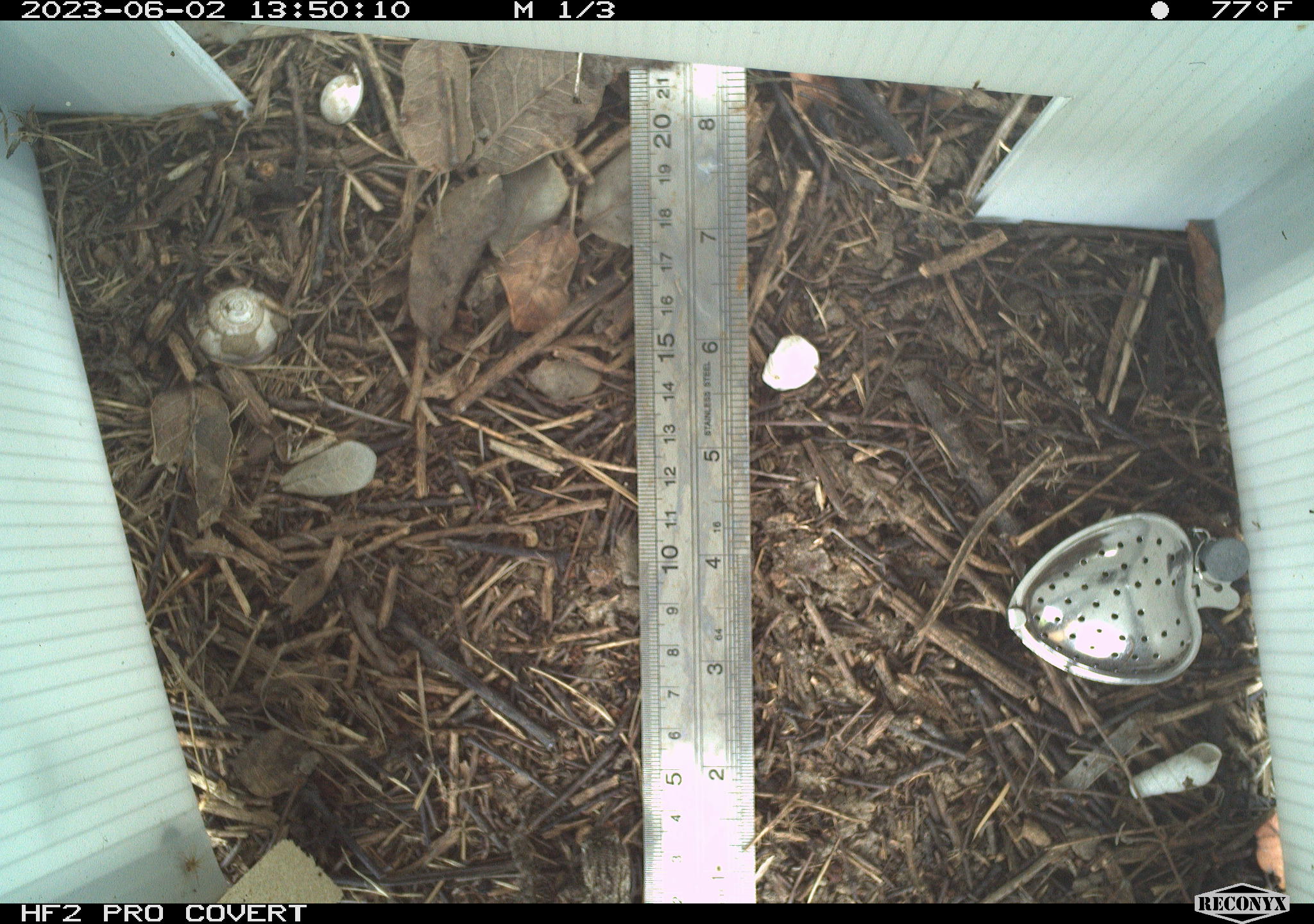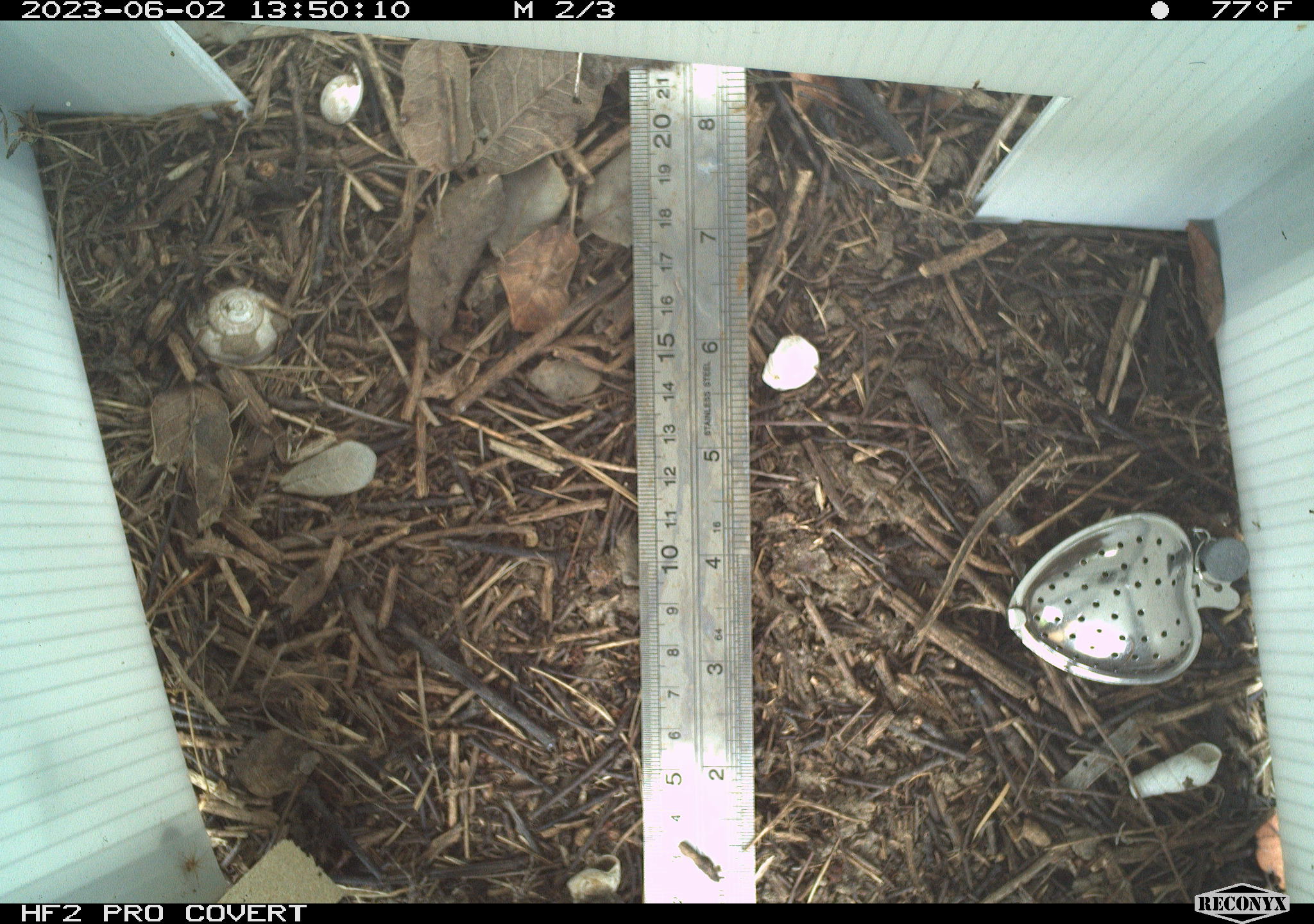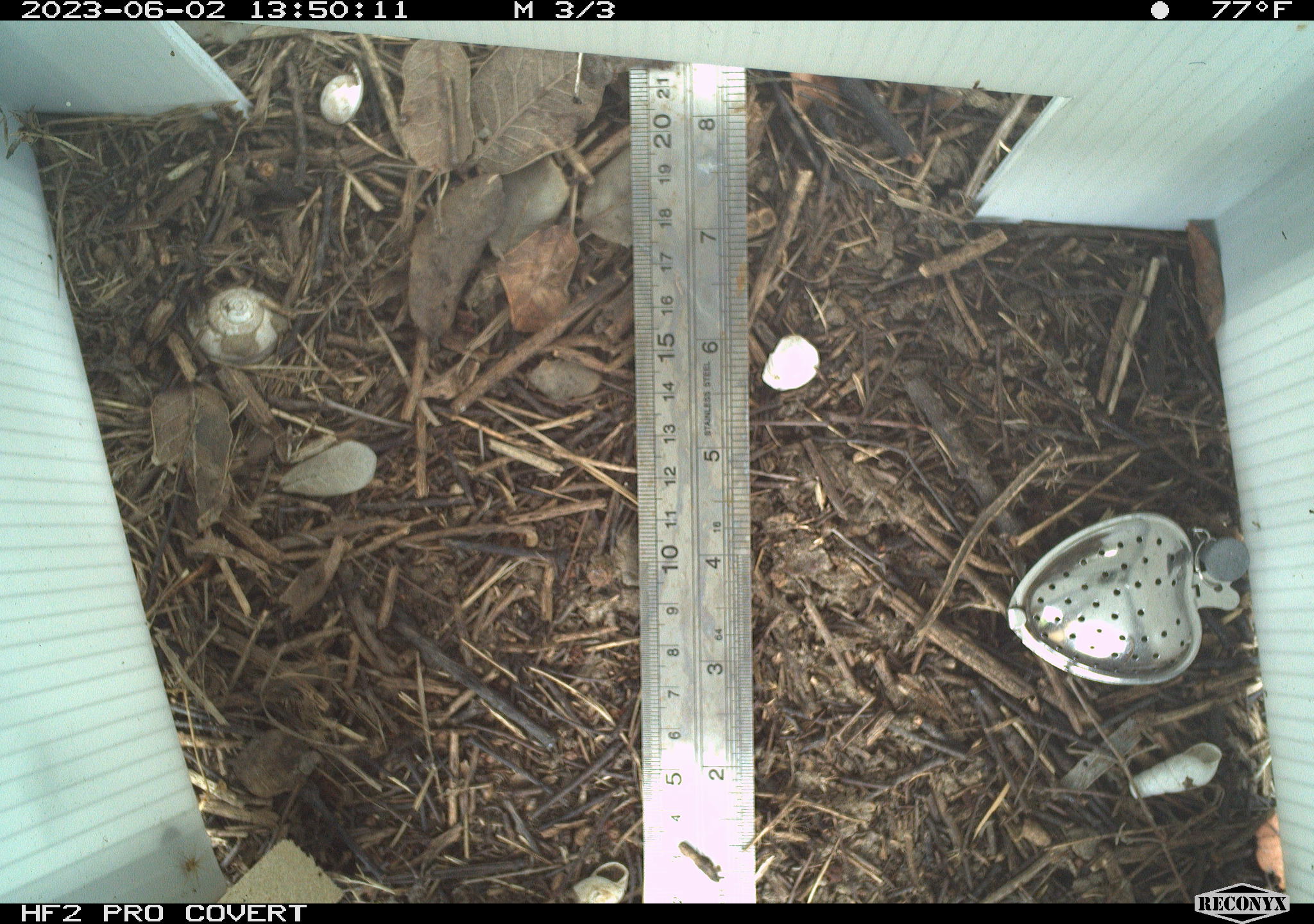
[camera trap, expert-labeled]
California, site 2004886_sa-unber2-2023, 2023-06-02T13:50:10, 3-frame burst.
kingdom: Animalia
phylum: Chordata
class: Reptilia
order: Squamata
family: Phrynosomatidae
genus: Sceloporus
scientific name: Sceloporus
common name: spiny lizards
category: sceloporus species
Sceloporus species (spiny lizards) (Sceloporus).